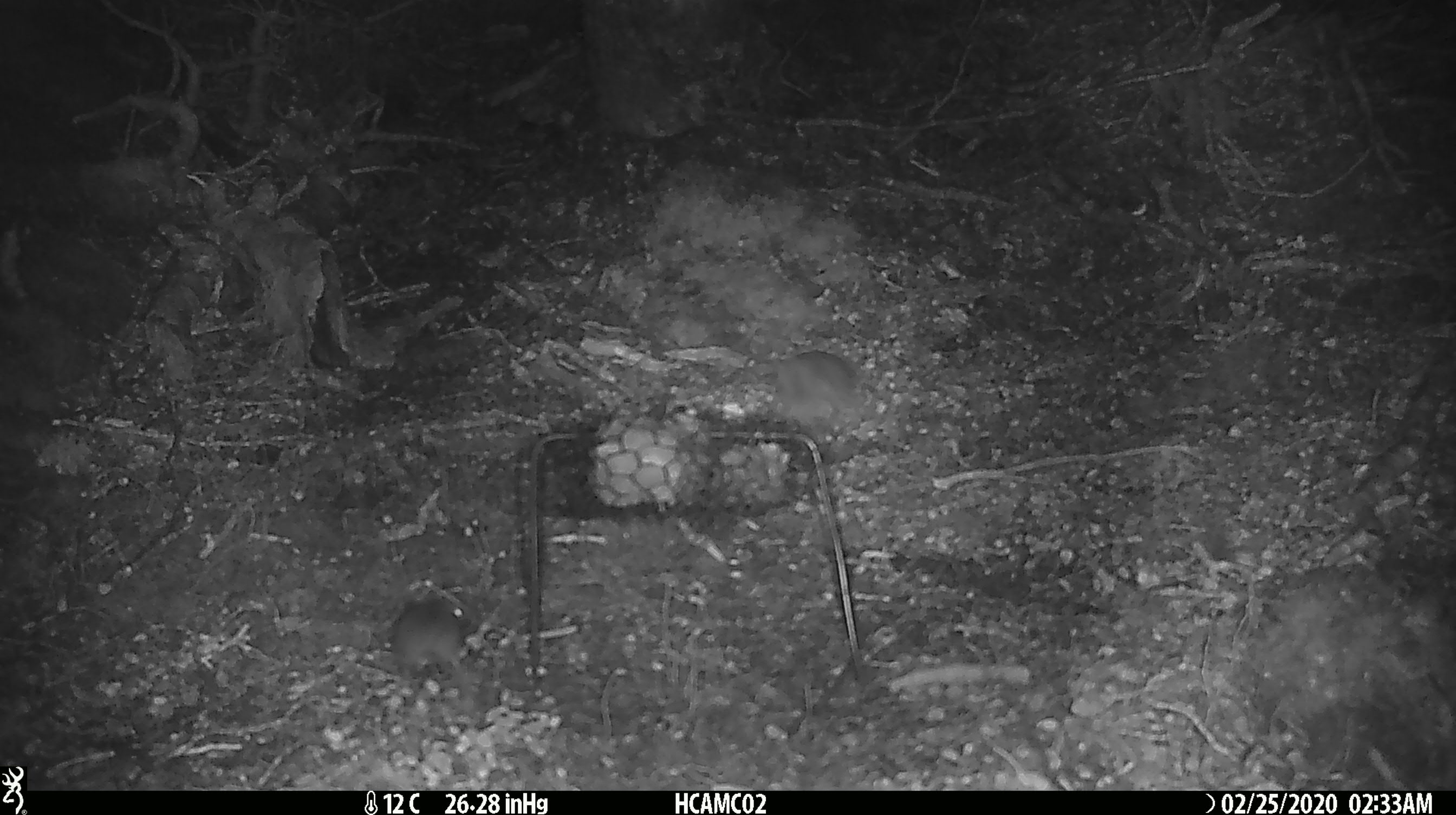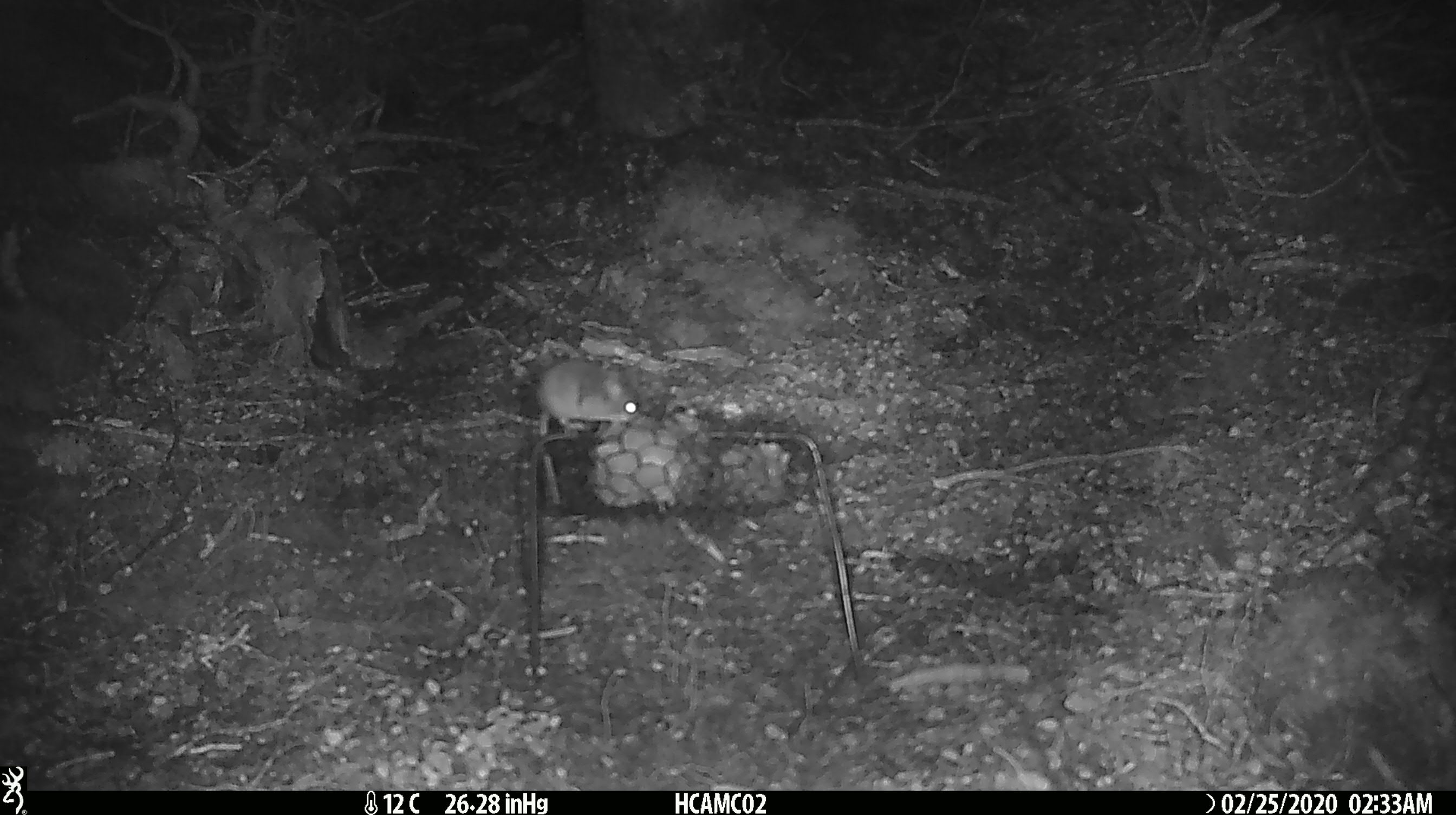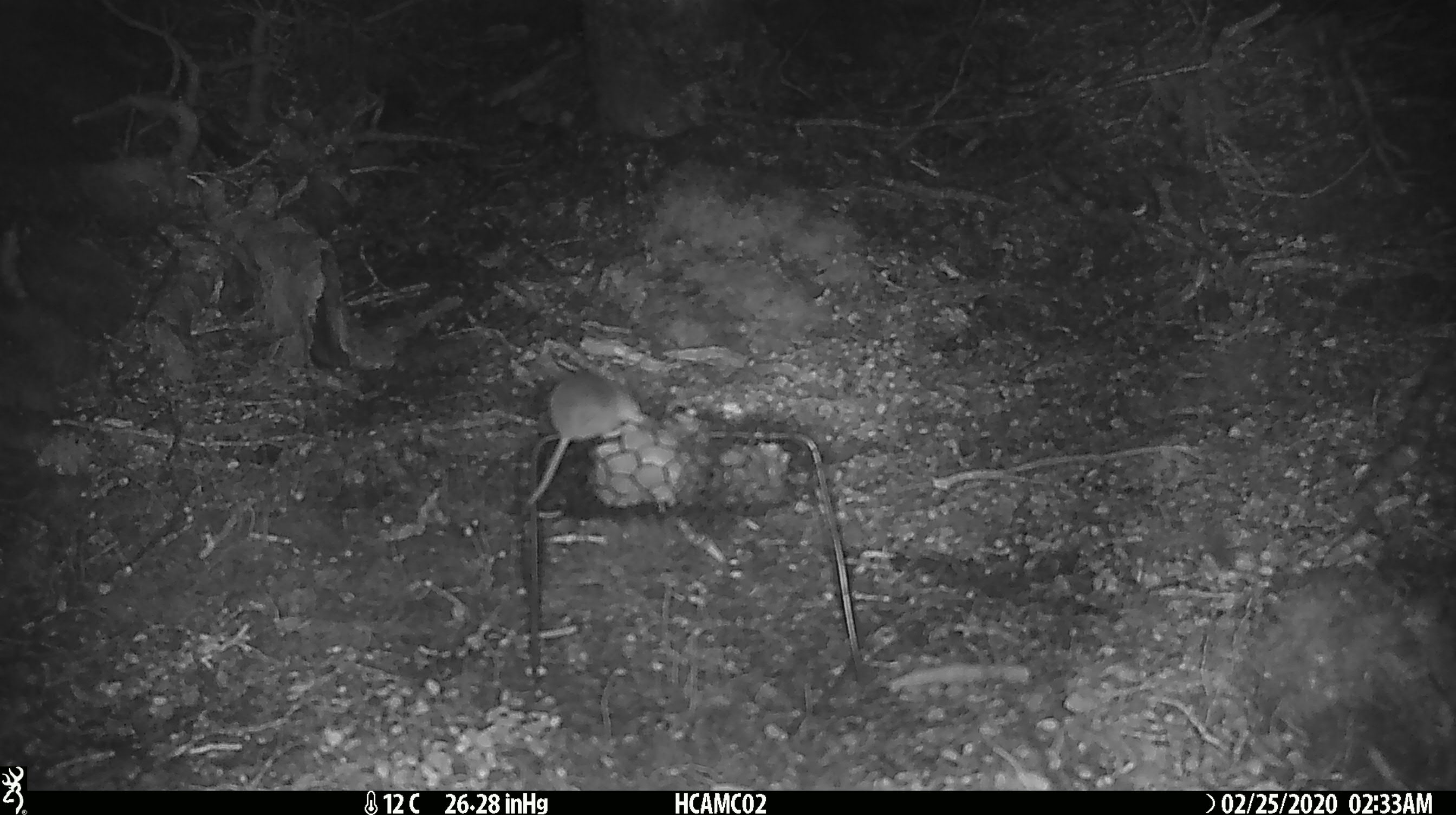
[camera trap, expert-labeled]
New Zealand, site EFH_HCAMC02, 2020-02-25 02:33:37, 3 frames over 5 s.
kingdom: Animalia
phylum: Chordata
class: Mammalia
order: Rodentia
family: Muridae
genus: Mus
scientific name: Mus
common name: mouse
Mouse (Mus).